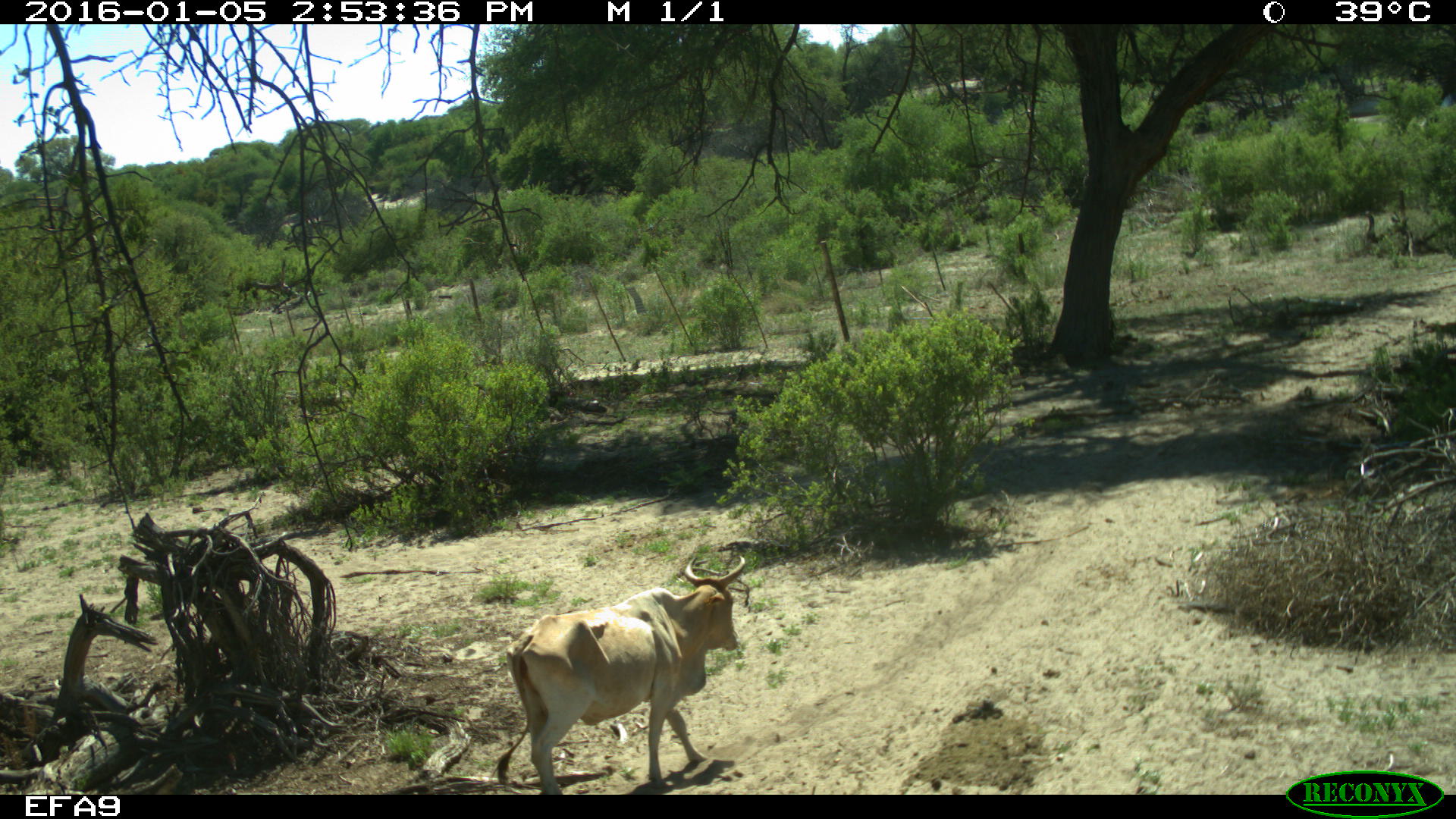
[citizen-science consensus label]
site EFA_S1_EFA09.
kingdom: Animalia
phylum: Chordata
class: Mammalia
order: Artiodactyla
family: Bovidae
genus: Bos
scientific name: Bos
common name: cattle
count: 1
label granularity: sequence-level